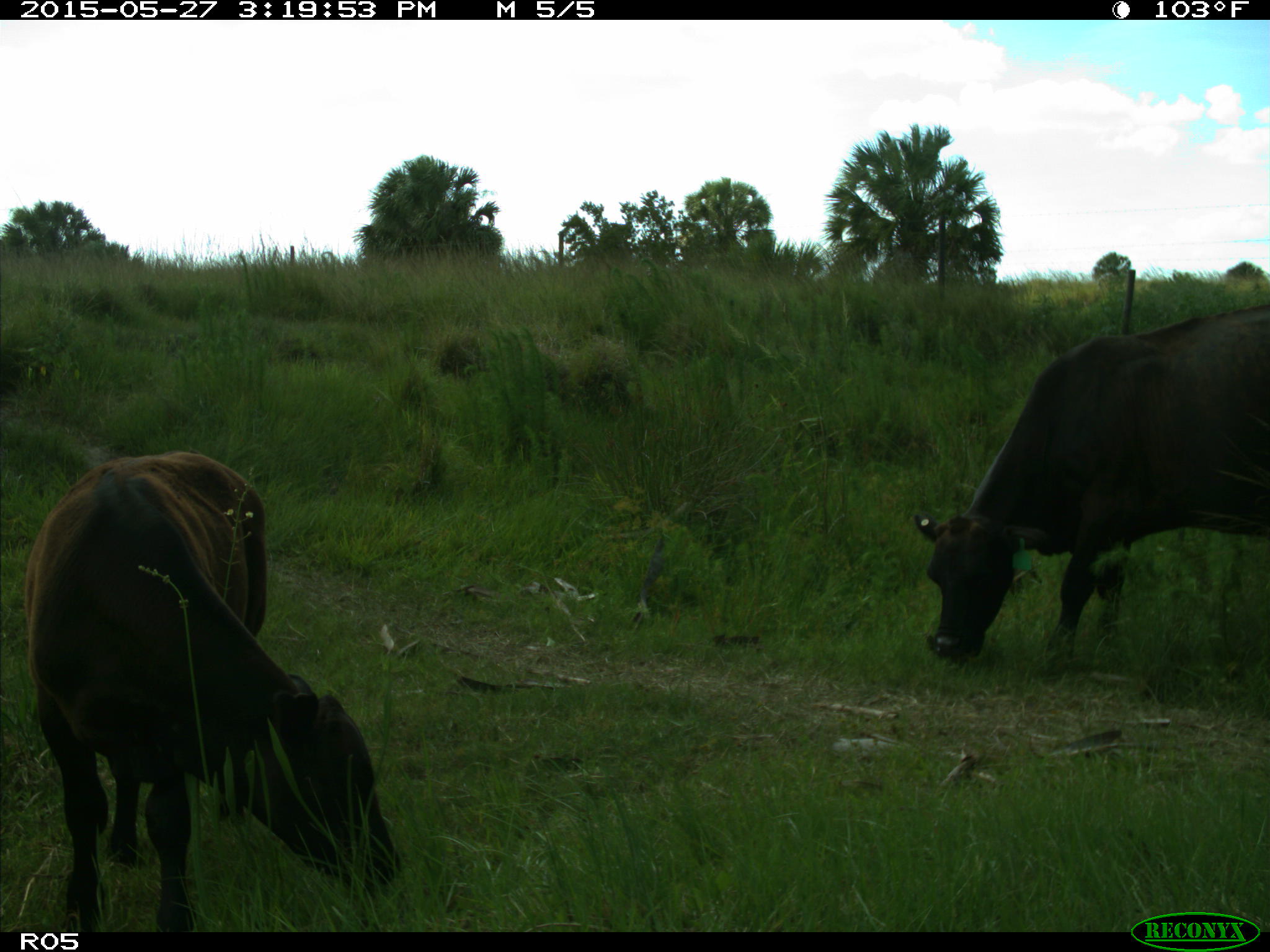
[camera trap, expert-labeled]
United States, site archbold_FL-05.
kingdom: Animalia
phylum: Chordata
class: Mammalia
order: Artiodactyla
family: Bovidae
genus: Bos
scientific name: Bos taurus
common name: domestic cow